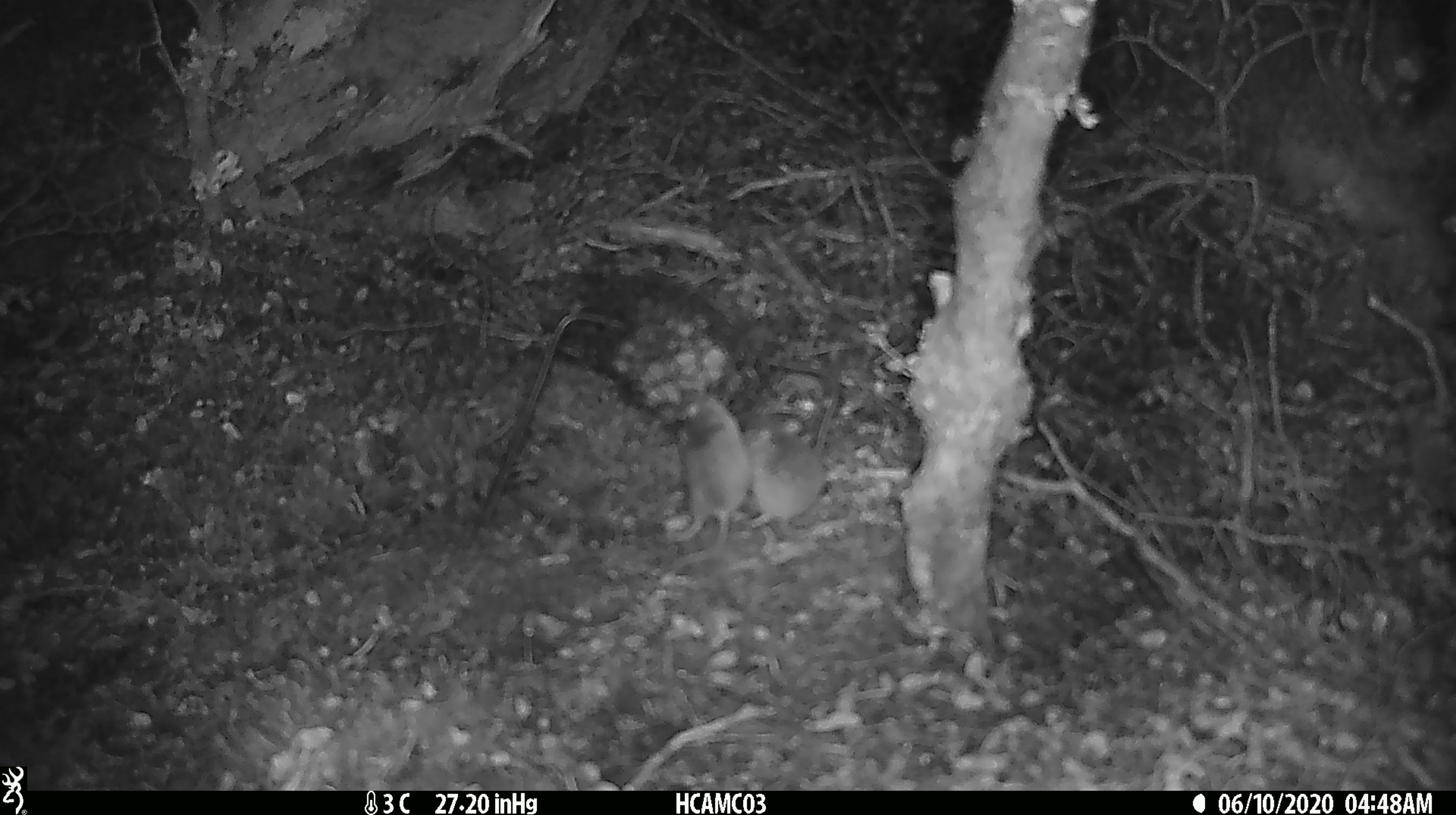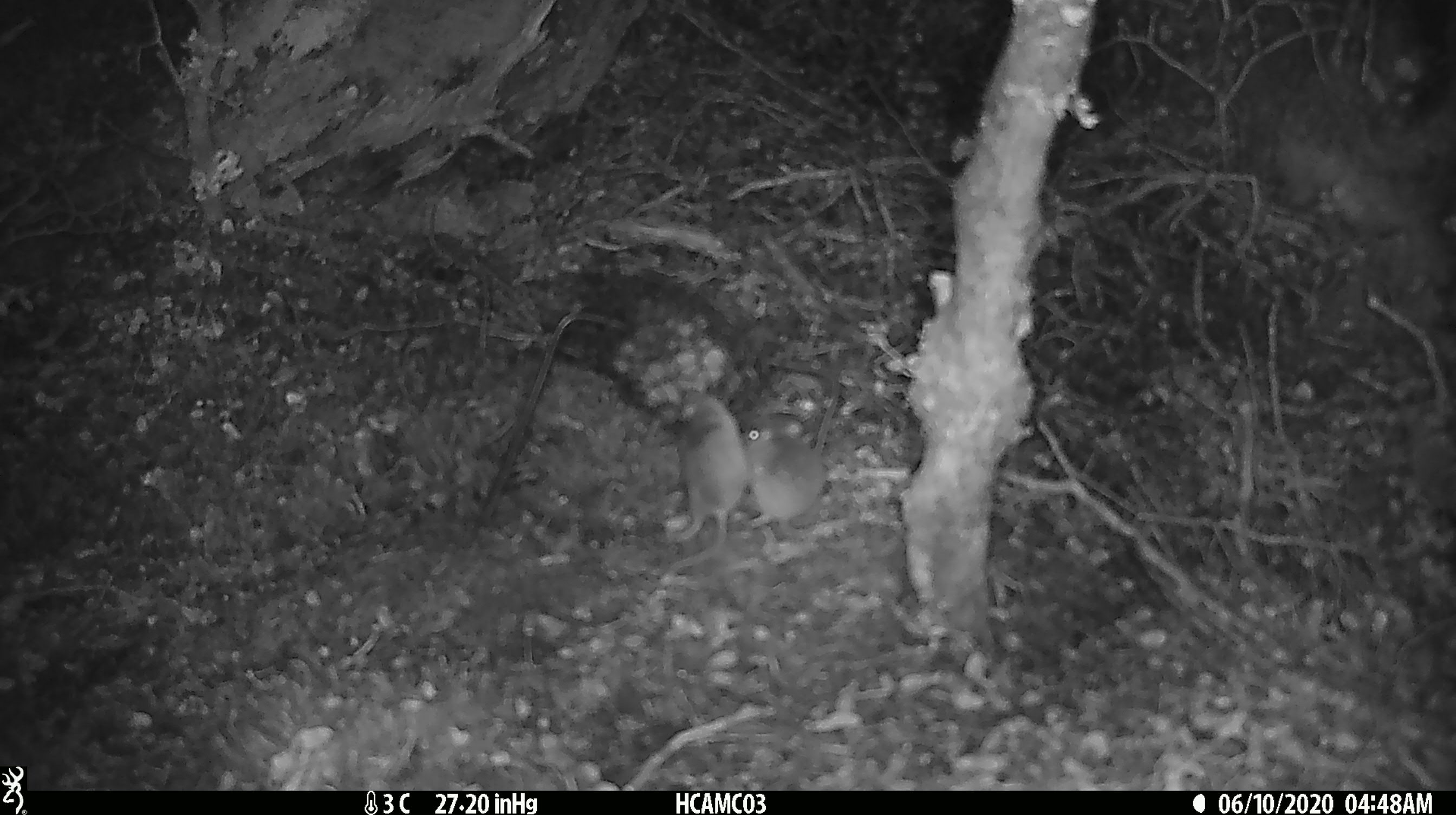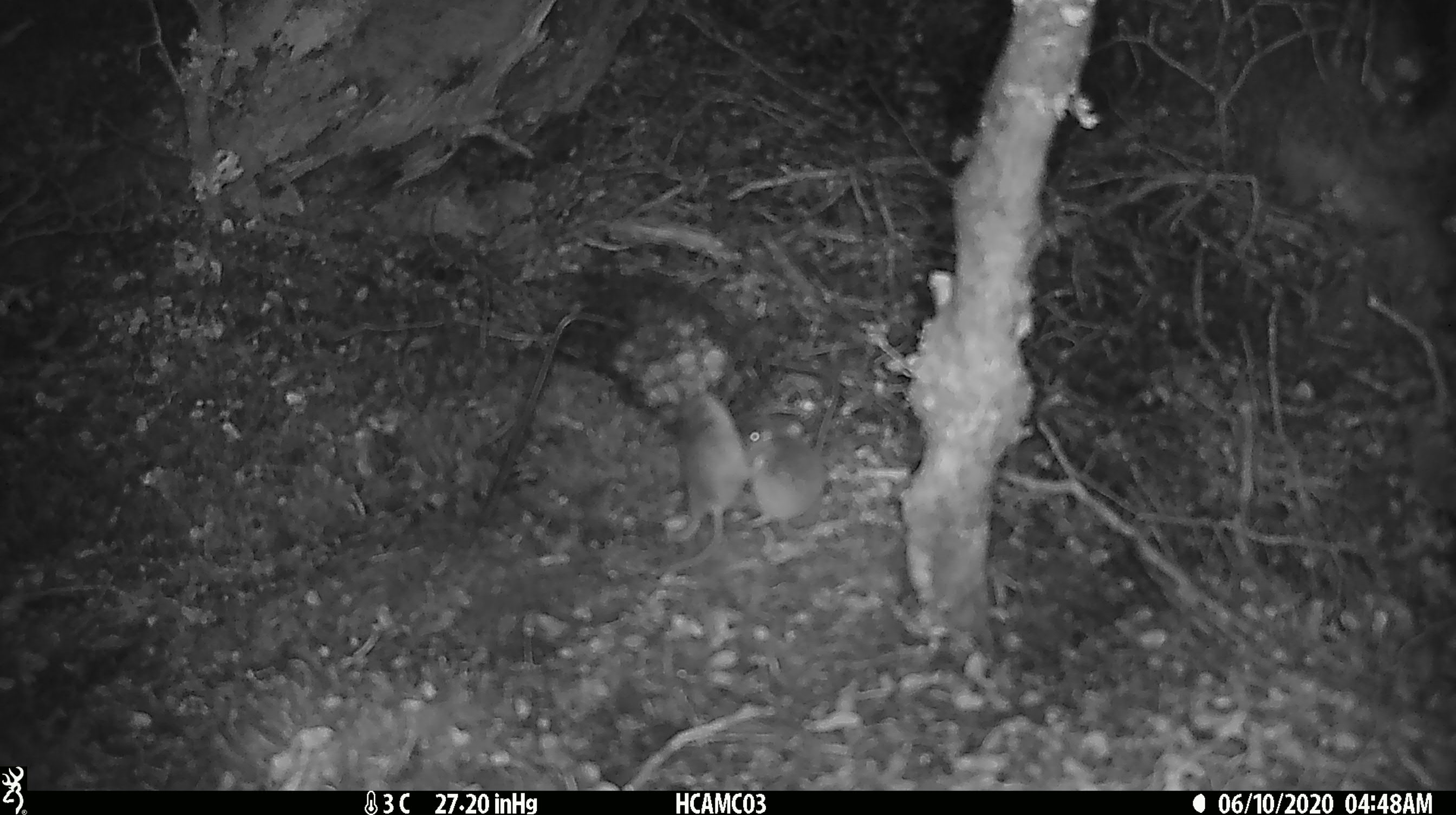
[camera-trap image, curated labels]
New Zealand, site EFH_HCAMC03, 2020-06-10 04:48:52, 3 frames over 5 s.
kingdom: Animalia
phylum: Chordata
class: Mammalia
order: Rodentia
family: Muridae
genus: Mus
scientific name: Mus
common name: mouse